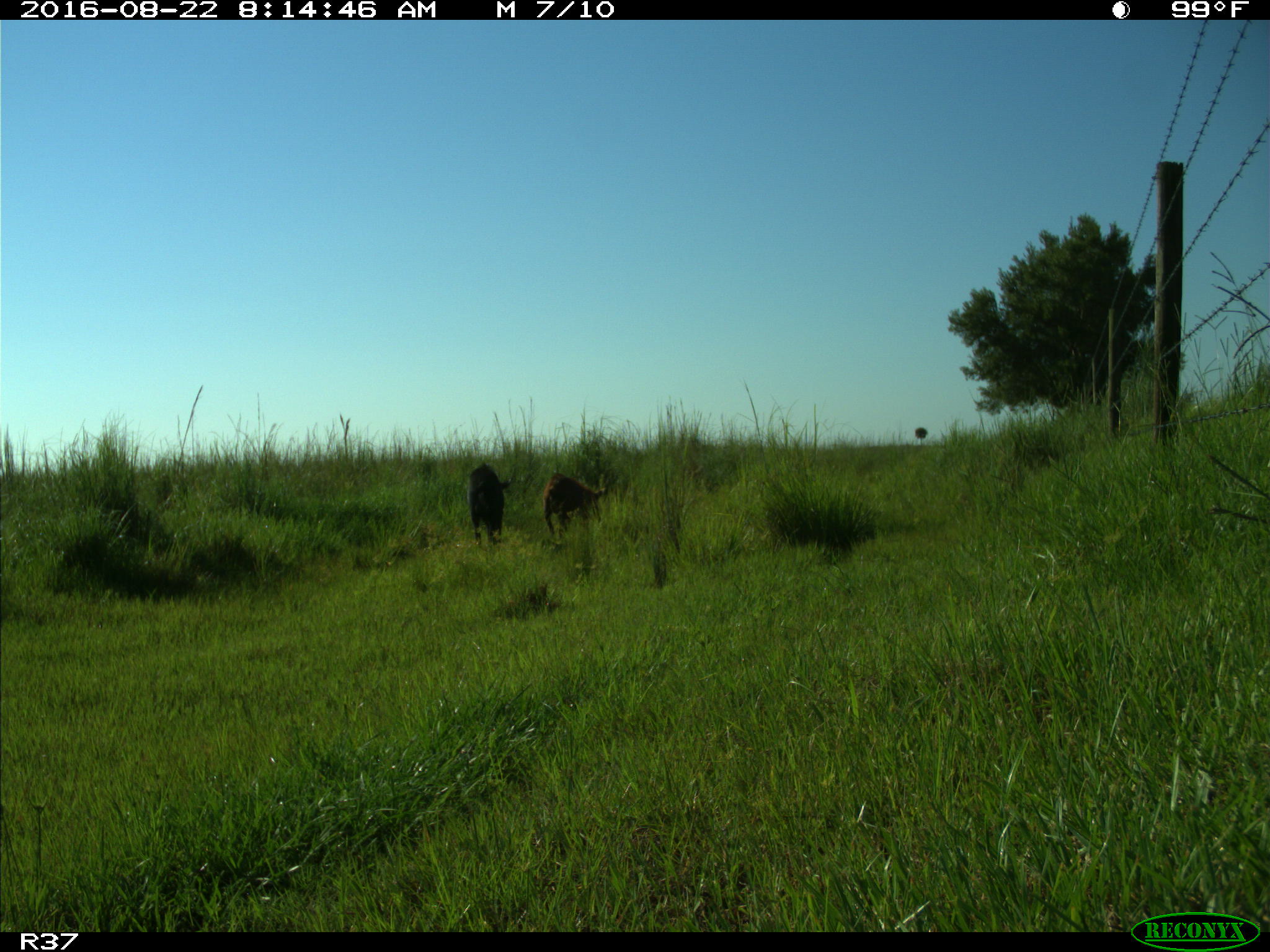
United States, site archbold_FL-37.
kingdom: Animalia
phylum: Chordata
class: Mammalia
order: Artiodactyla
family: Suidae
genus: Sus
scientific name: Sus scrofa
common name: wild boar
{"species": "Sus scrofa (wild boar)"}